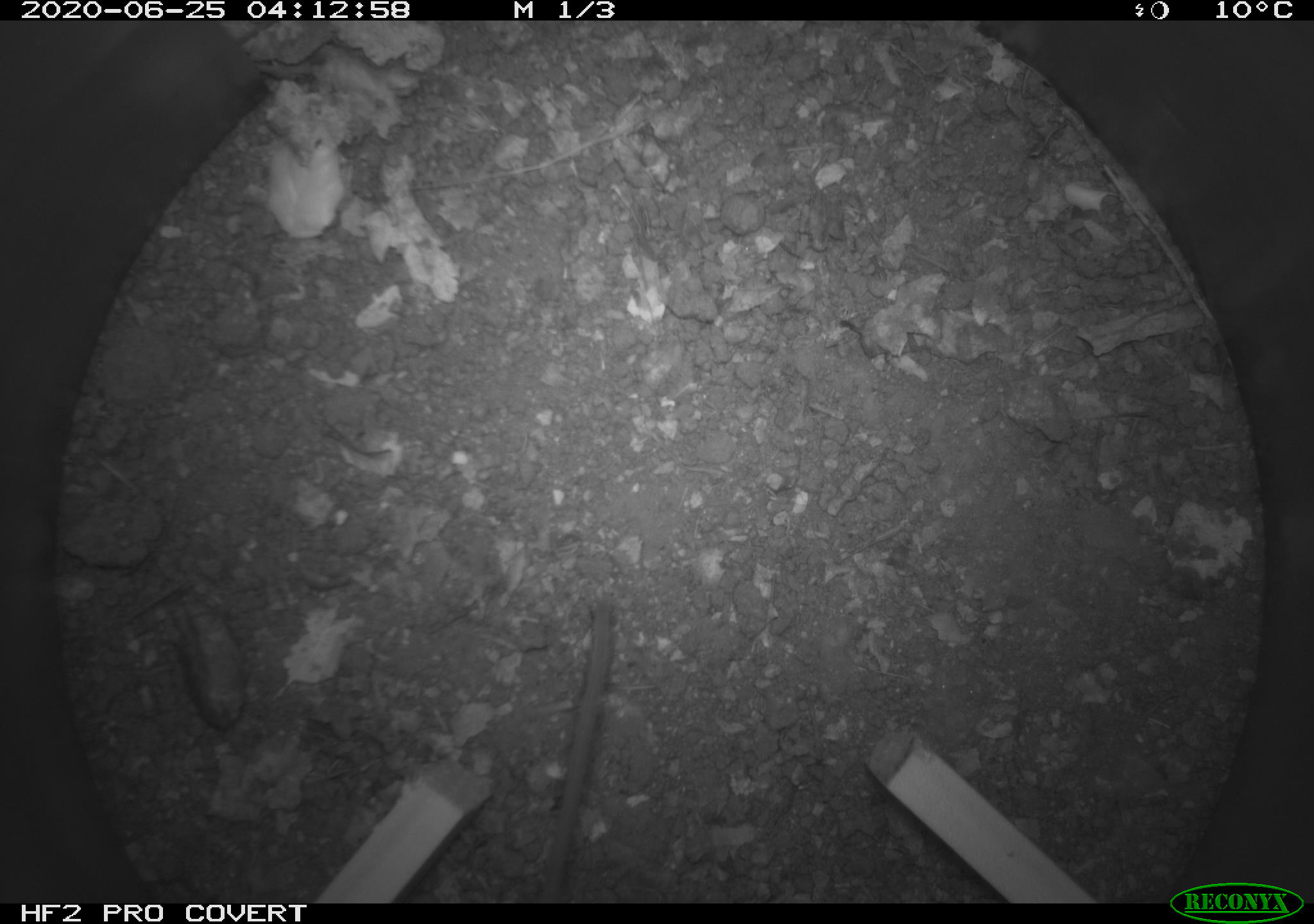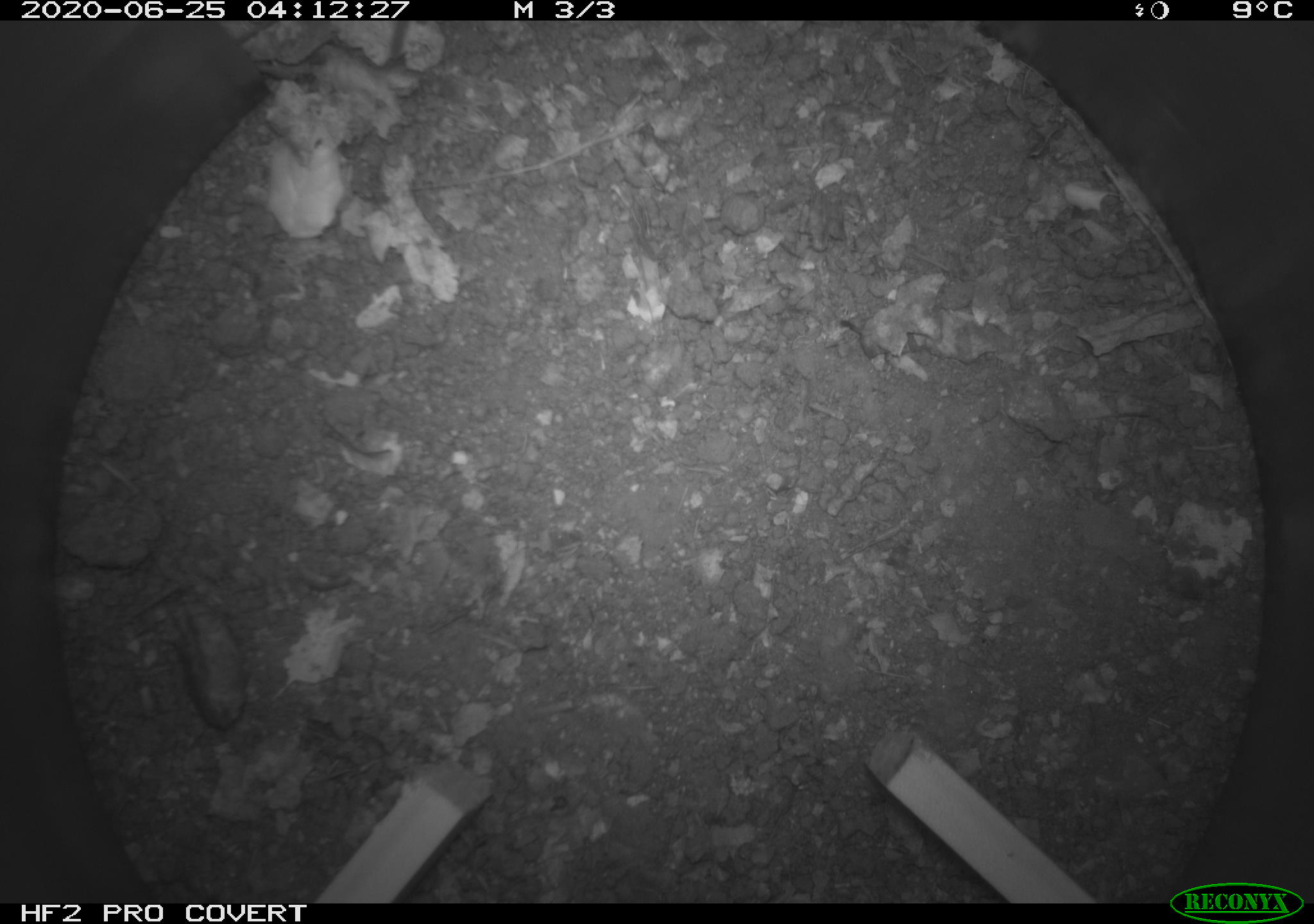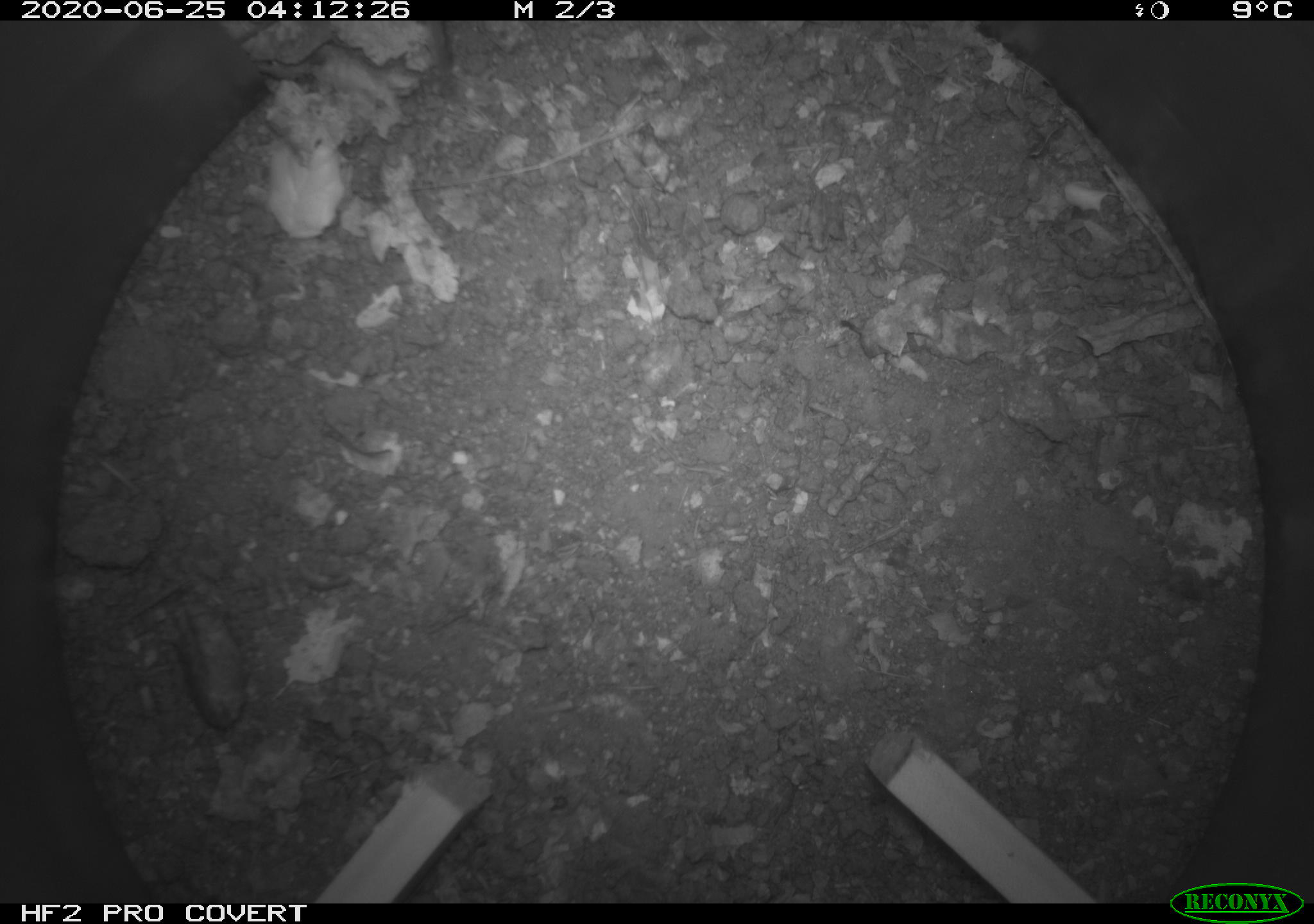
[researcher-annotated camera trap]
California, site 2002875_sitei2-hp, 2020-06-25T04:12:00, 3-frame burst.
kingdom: Animalia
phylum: Chordata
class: Mammalia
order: Rodentia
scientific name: Rodentia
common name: mouse species